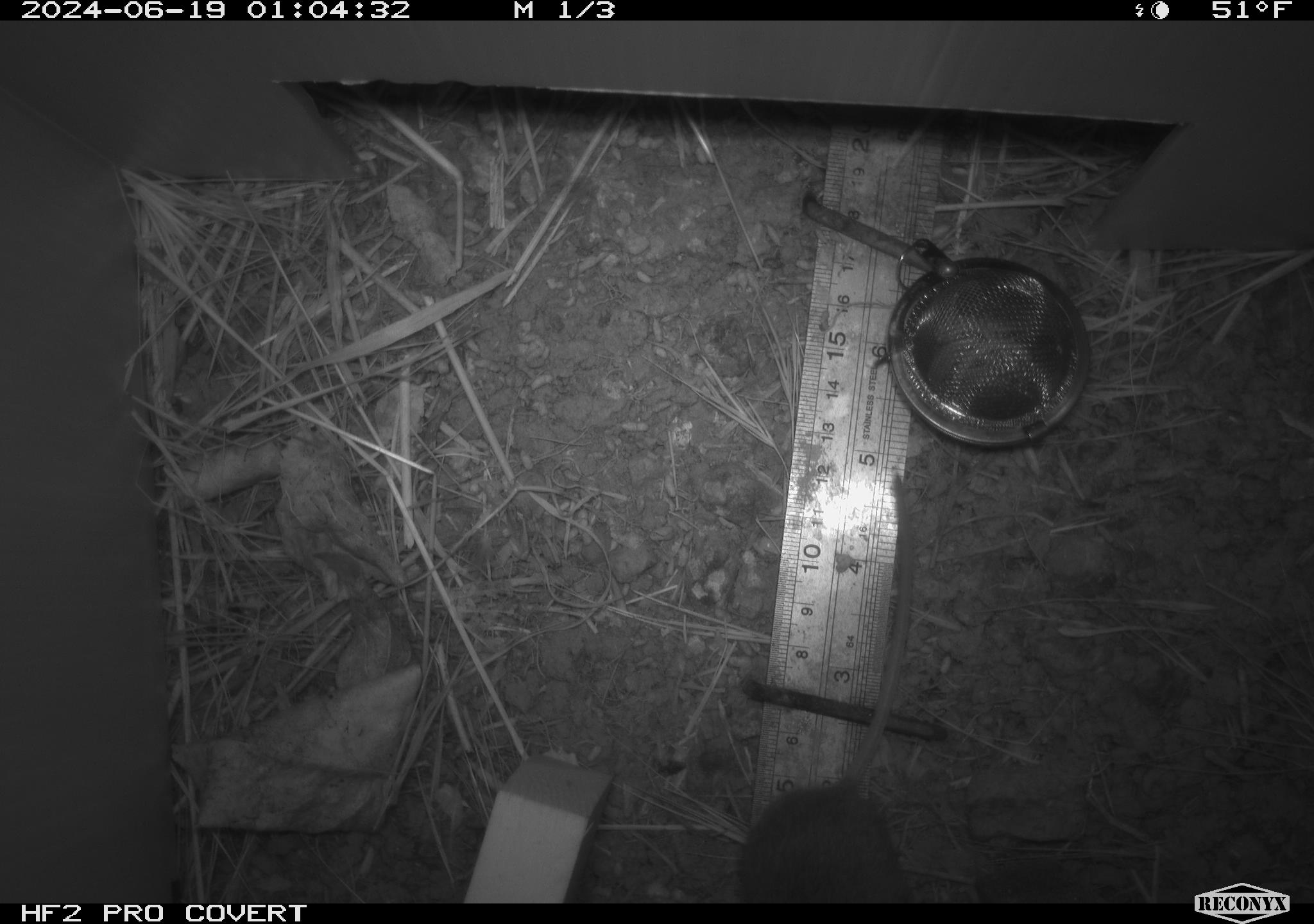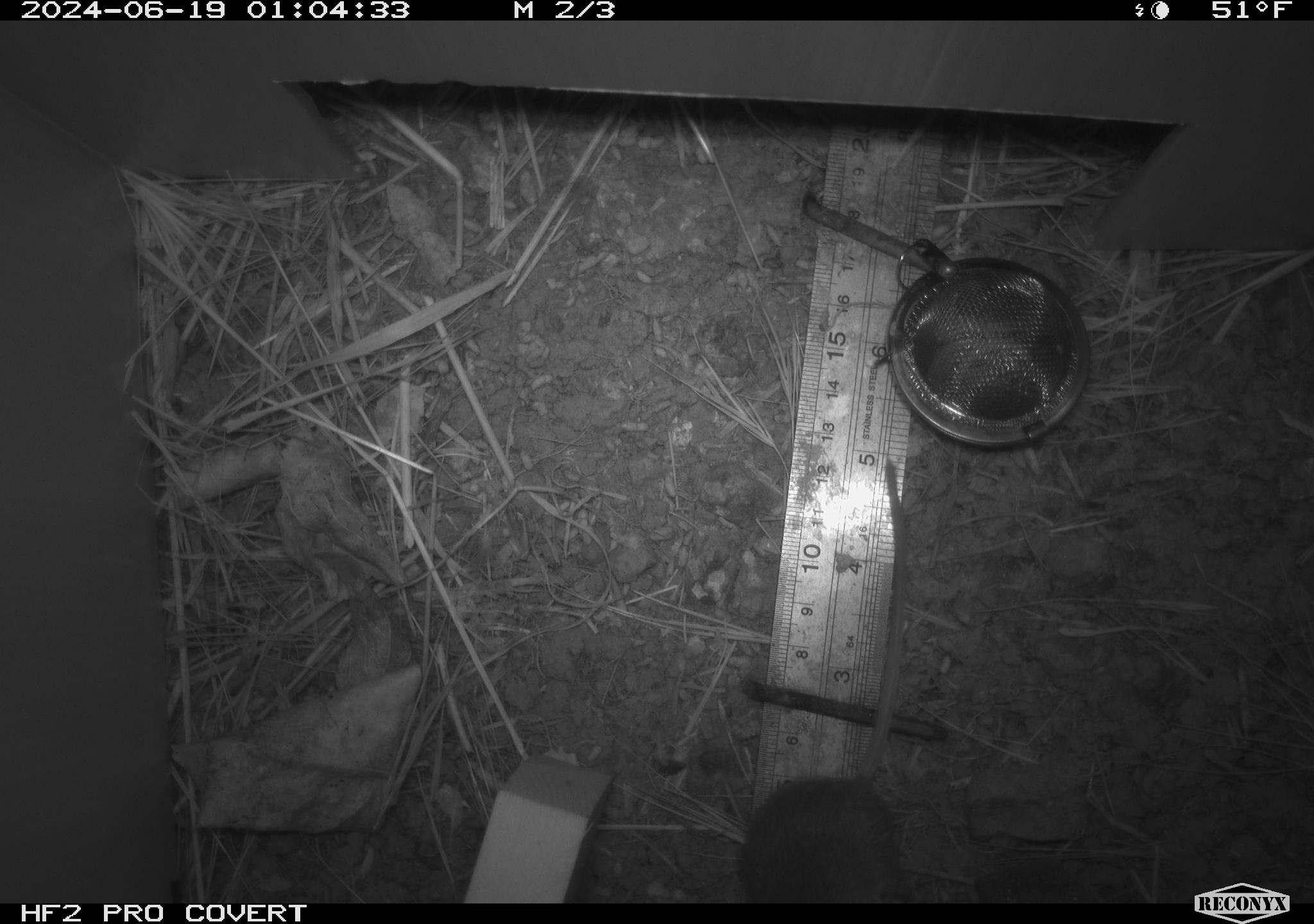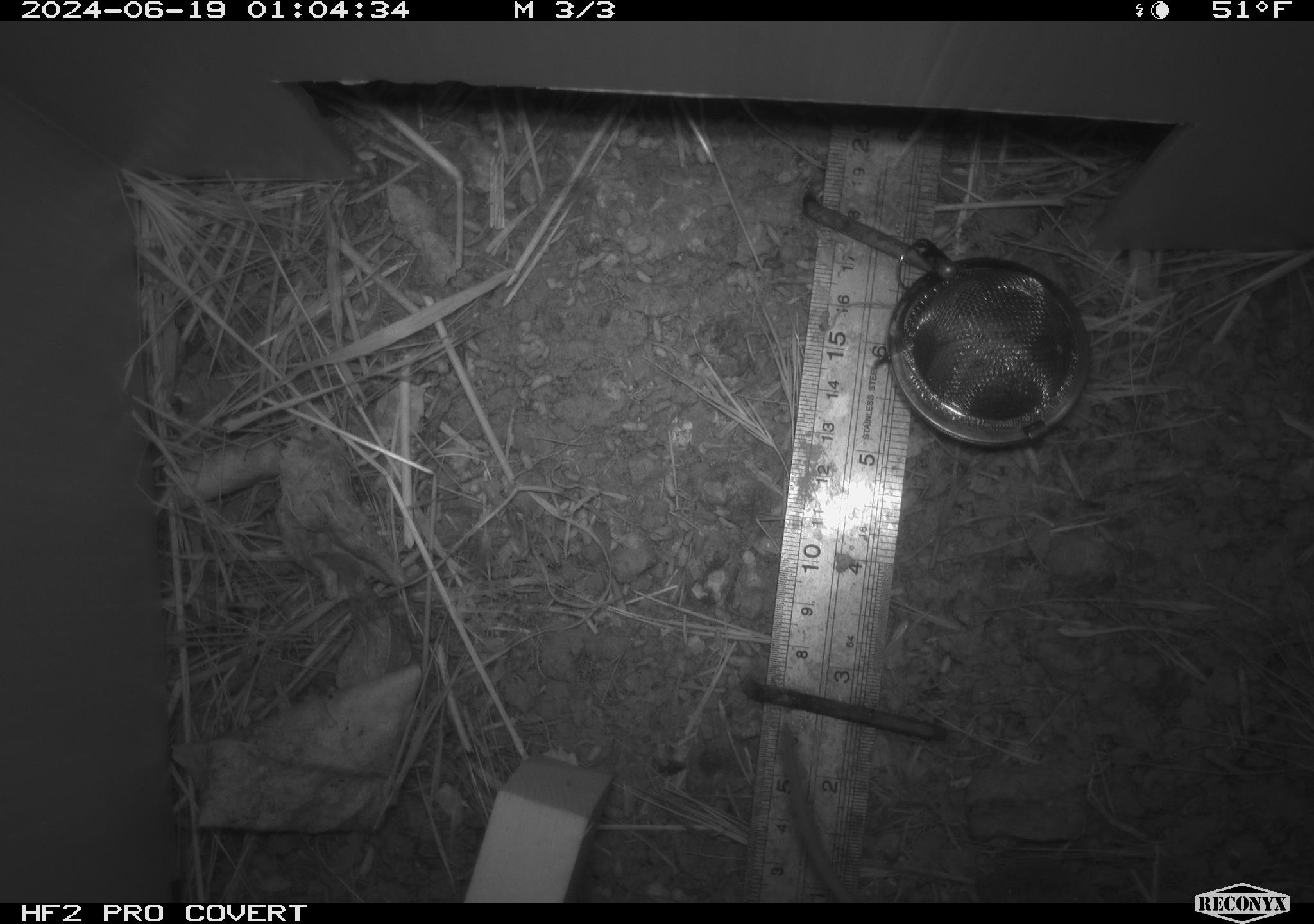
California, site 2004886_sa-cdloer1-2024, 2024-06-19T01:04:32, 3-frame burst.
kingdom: Animalia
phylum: Chordata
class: Mammalia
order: Rodentia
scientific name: Rodentia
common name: mouse species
Mouse species (Rodentia).